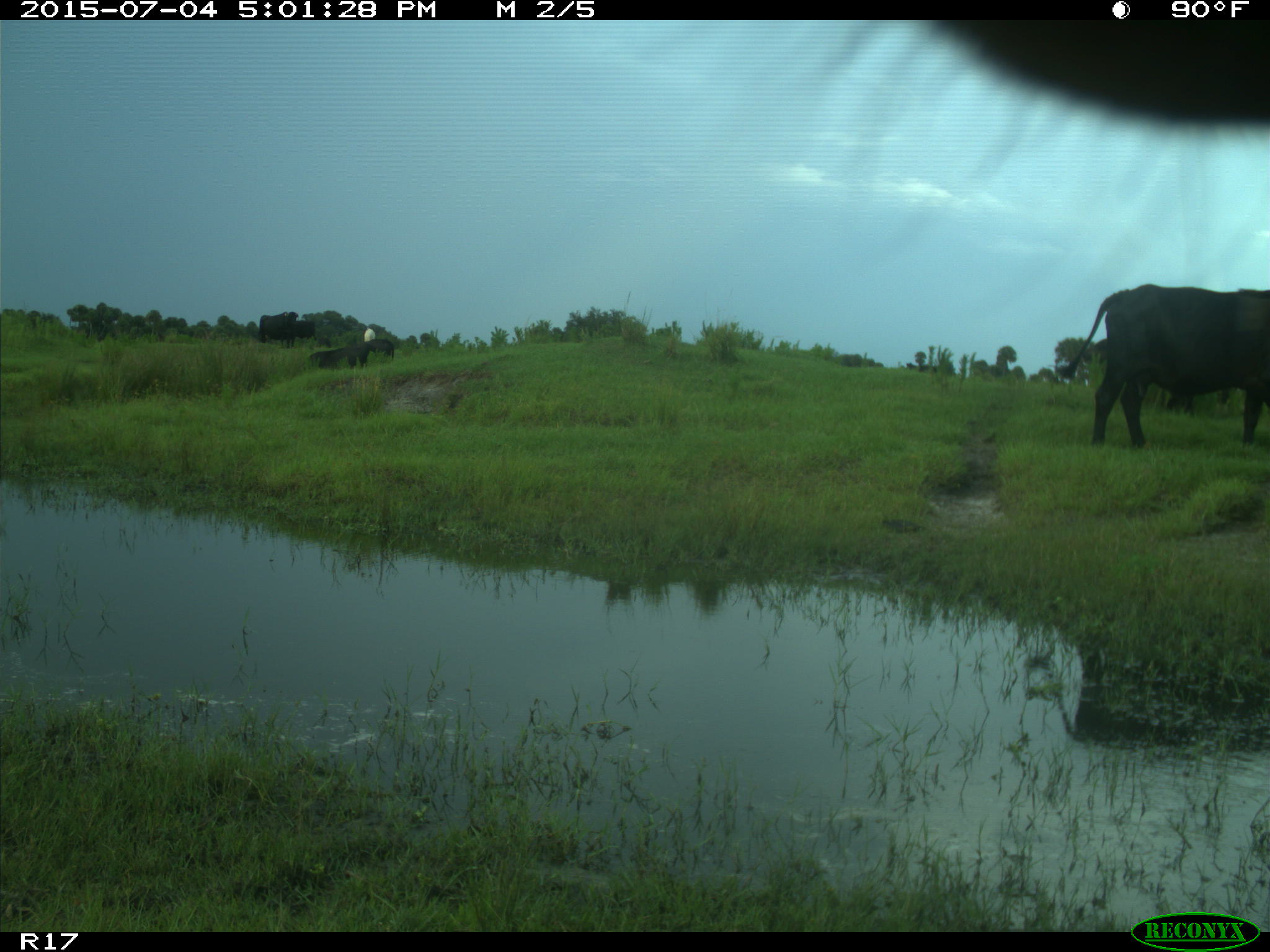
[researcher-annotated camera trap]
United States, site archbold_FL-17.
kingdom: Animalia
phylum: Chordata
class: Mammalia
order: Artiodactyla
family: Bovidae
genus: Bos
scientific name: Bos taurus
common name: domestic cow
Bos taurus (domestic cow).